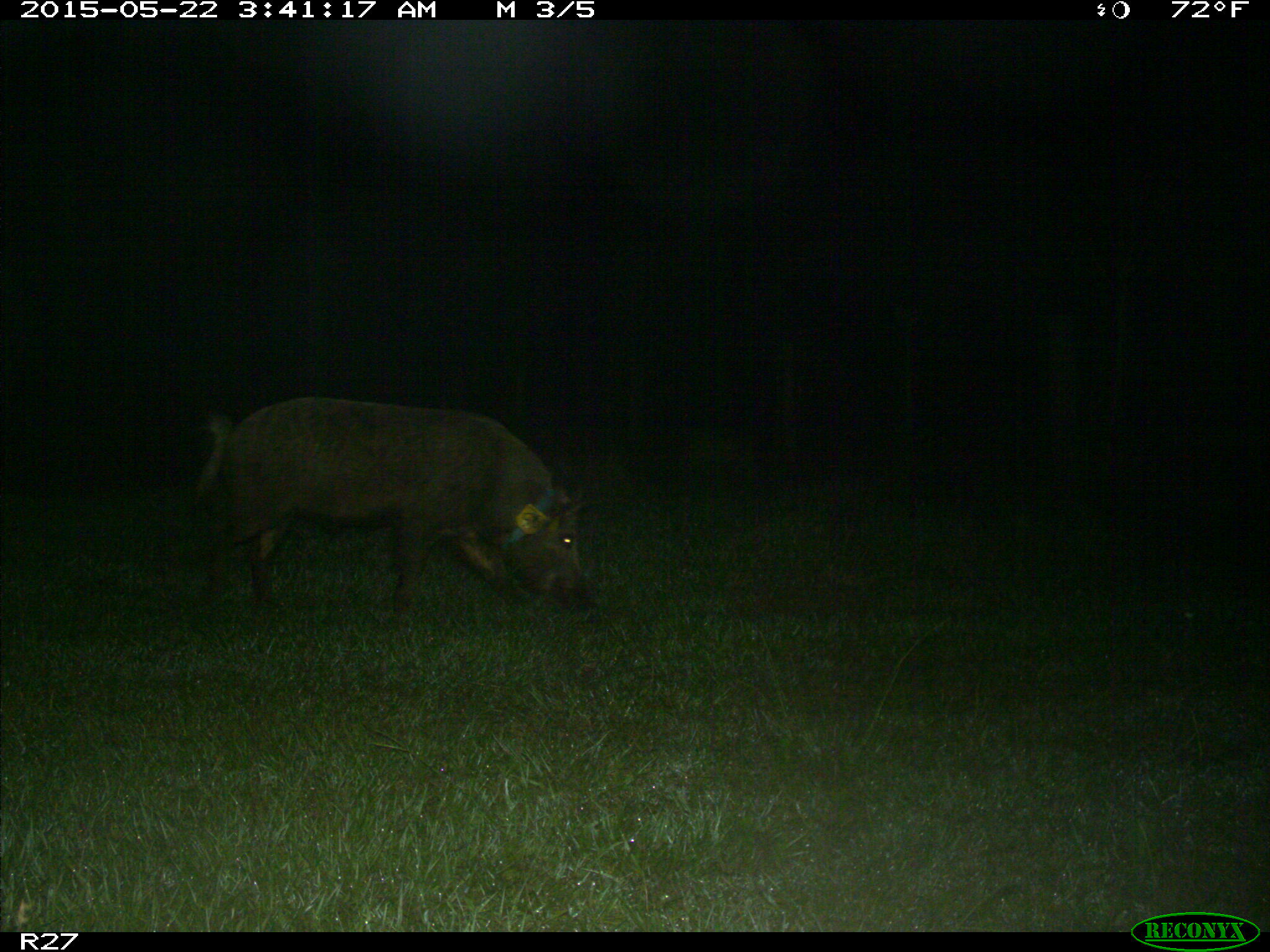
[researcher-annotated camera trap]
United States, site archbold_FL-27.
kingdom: Animalia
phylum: Chordata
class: Mammalia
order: Artiodactyla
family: Suidae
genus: Sus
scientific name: Sus scrofa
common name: wild boar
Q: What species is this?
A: Sus scrofa (wild boar).